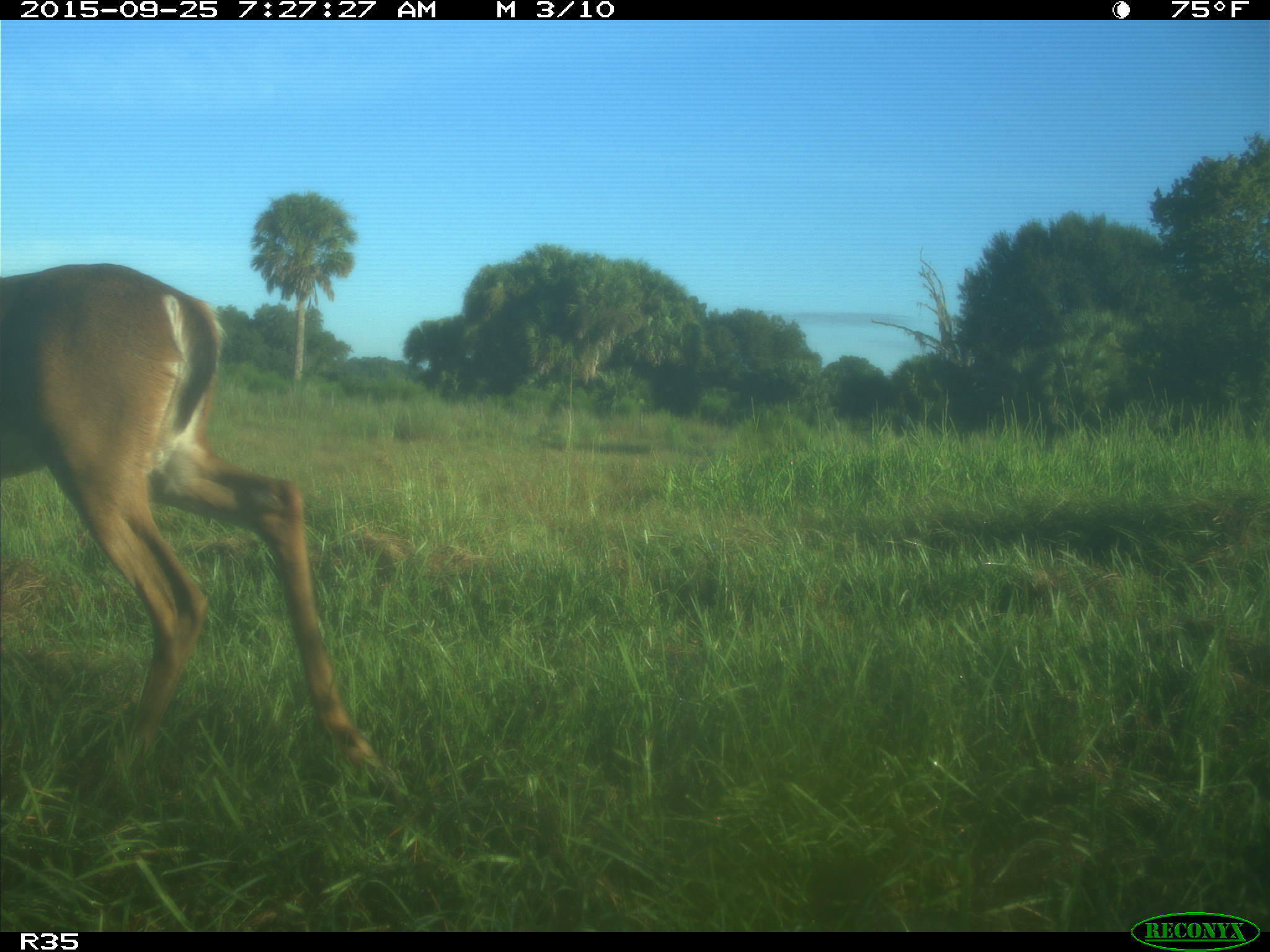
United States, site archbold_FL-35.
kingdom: Animalia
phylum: Chordata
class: Mammalia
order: Artiodactyla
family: Cervidae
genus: Odocoileus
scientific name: Odocoileus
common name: deer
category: unidentified deer